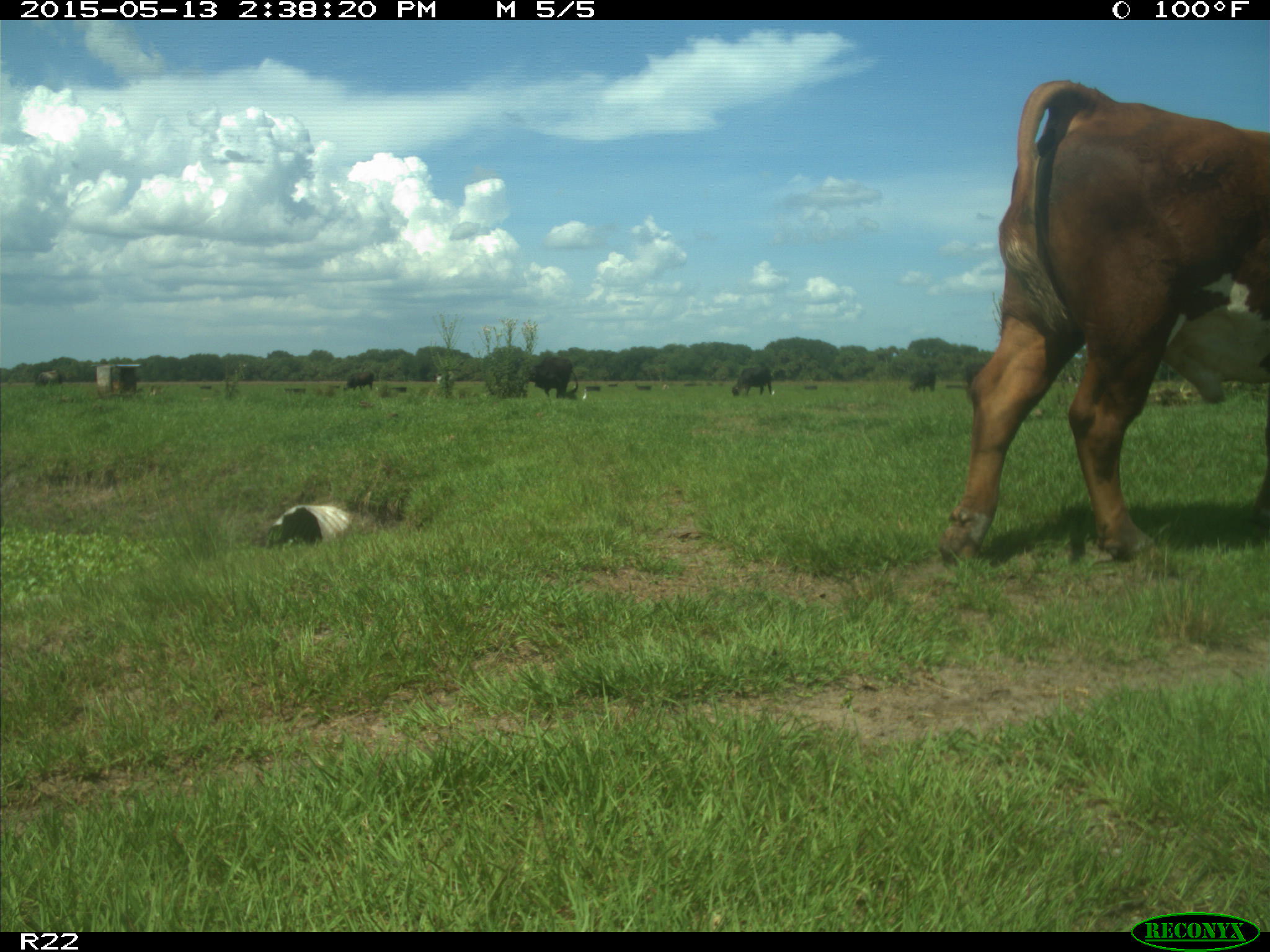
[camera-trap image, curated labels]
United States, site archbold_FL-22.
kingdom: Animalia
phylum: Chordata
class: Mammalia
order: Artiodactyla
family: Bovidae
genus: Bos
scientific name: Bos taurus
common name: domestic cow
Bos taurus (domestic cow).